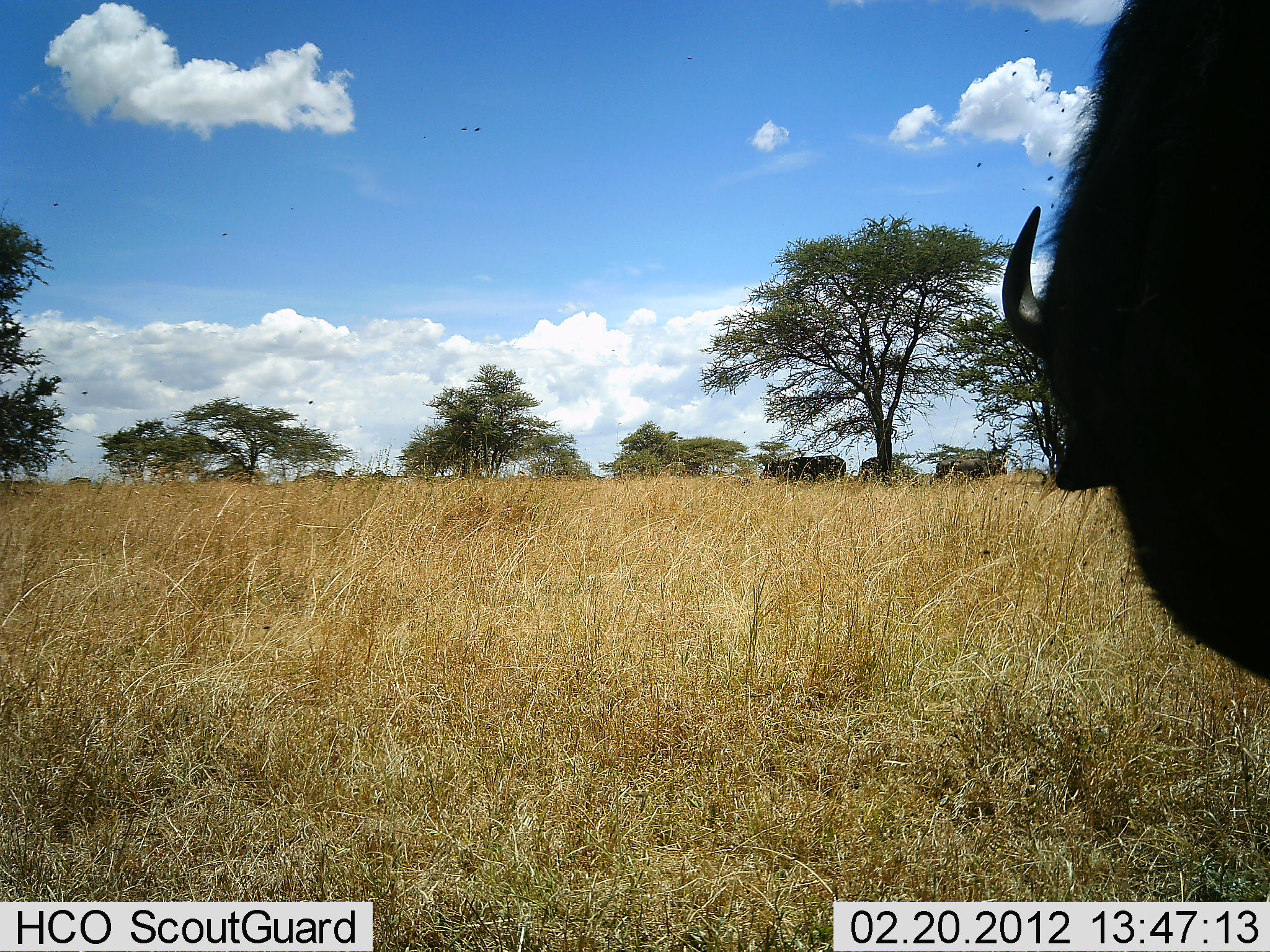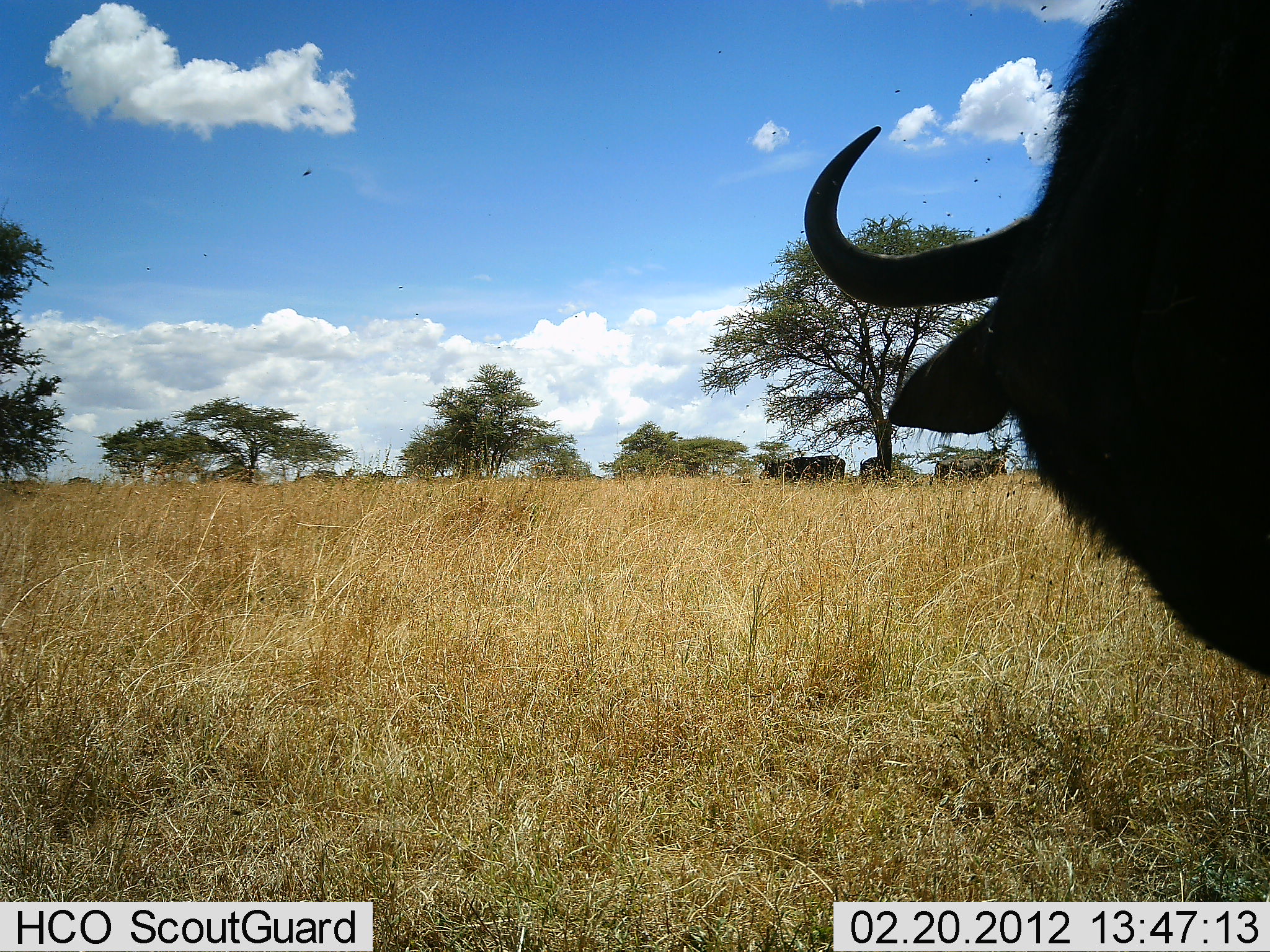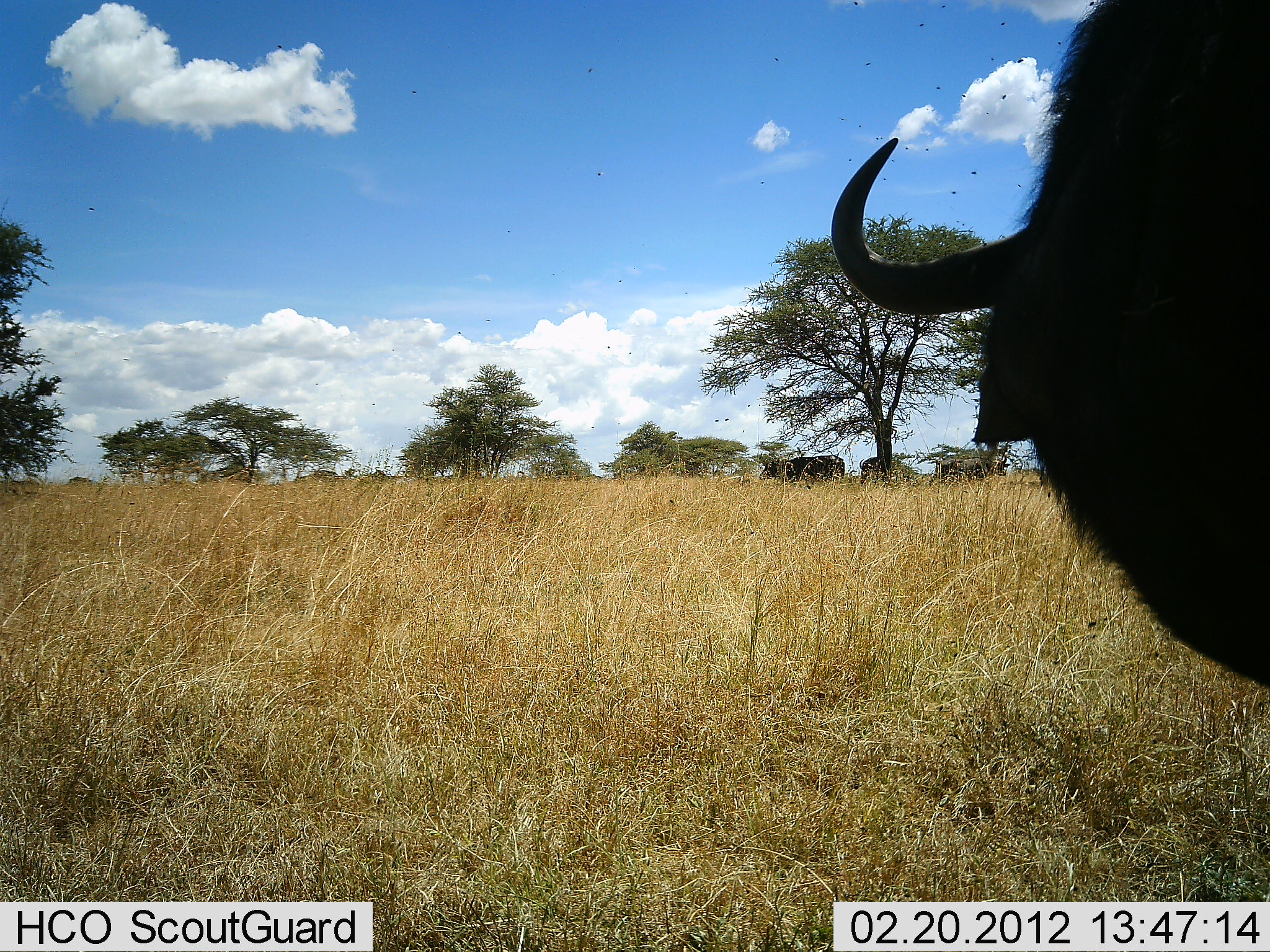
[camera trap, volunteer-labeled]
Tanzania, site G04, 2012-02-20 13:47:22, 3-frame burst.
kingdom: Animalia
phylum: Chordata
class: Mammalia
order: Artiodactyla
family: Bovidae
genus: Syncerus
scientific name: Syncerus caffer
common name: cape buffalo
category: buffalo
Buffalo (cape buffalo) (Syncerus caffer), count 4. Behavior (volunteer vote fractions): standing 95%, resting 5%, moving 5%, interacting 0%. Young present (vote fraction): 0%. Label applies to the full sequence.